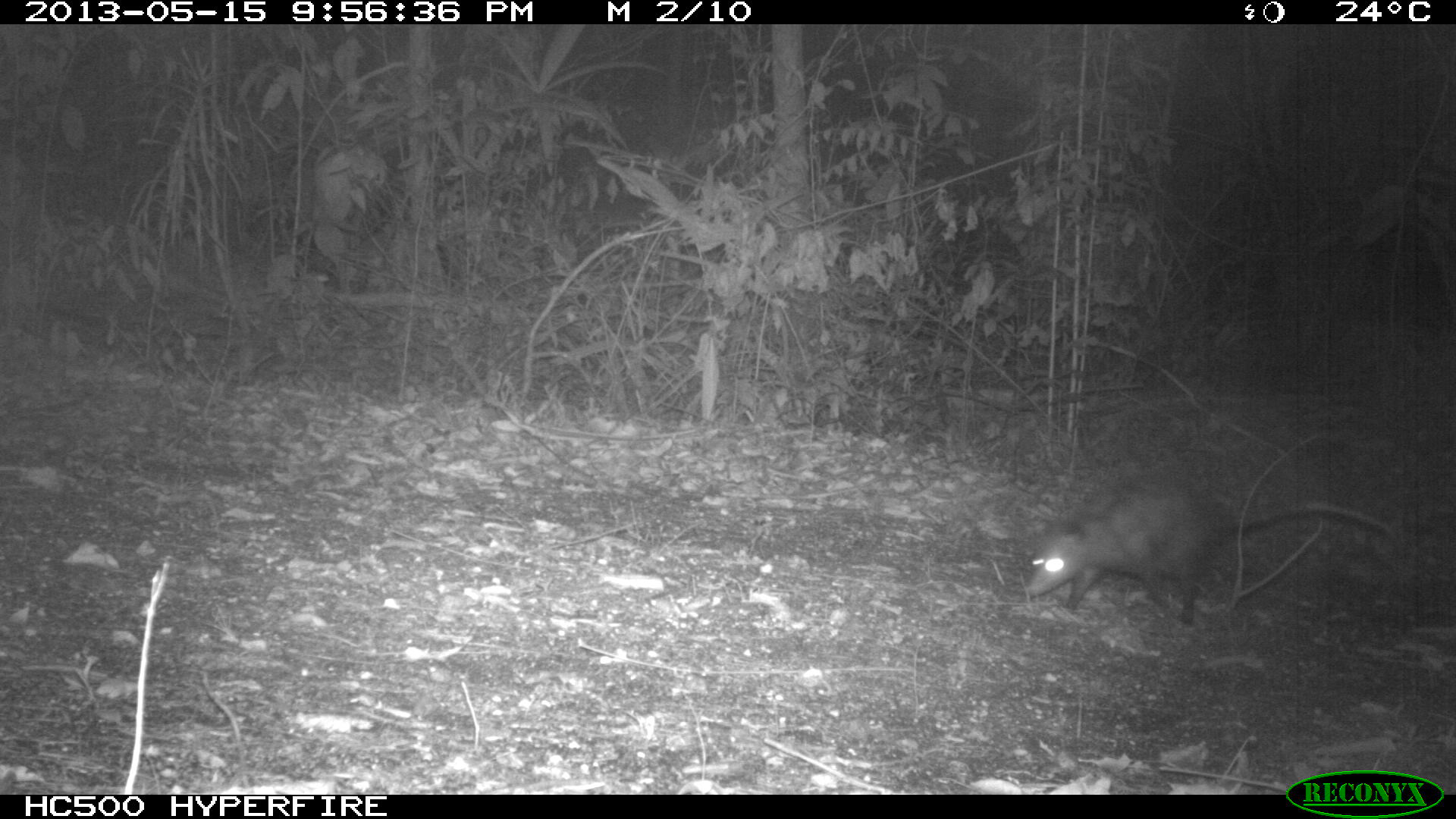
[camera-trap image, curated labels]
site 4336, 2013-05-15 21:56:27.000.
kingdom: Animalia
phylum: Chordata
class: Mammalia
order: Didelphimorphia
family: Didelphidae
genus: Didelphis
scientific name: Didelphis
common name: american opossums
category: didelphis sp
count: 1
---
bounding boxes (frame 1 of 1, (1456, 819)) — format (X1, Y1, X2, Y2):
didelphis sp: (1022, 477, 1398, 625)